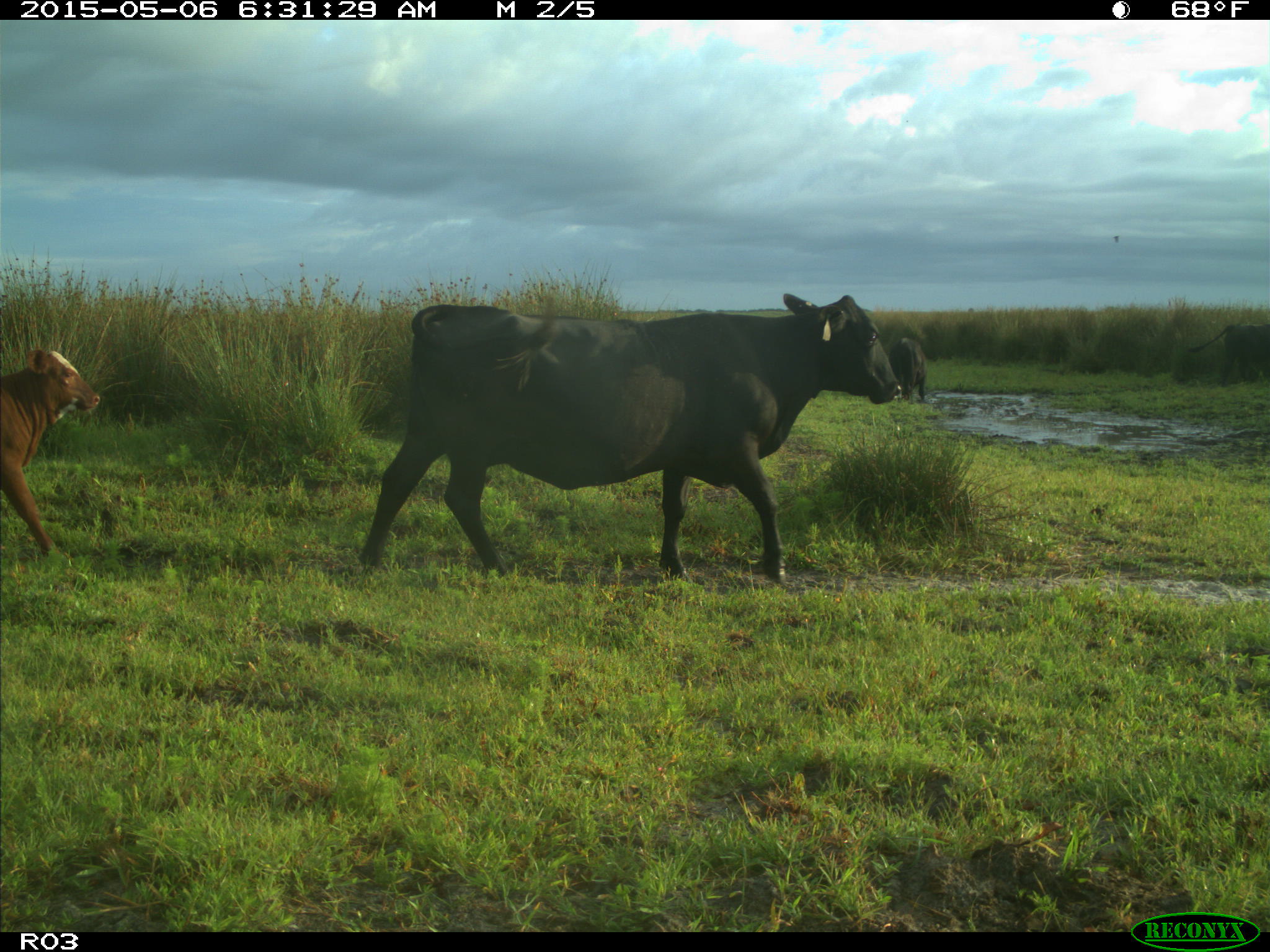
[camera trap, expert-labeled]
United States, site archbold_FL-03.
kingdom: Animalia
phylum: Chordata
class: Mammalia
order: Artiodactyla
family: Bovidae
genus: Bos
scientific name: Bos taurus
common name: domestic cow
Bos taurus (domestic cow).